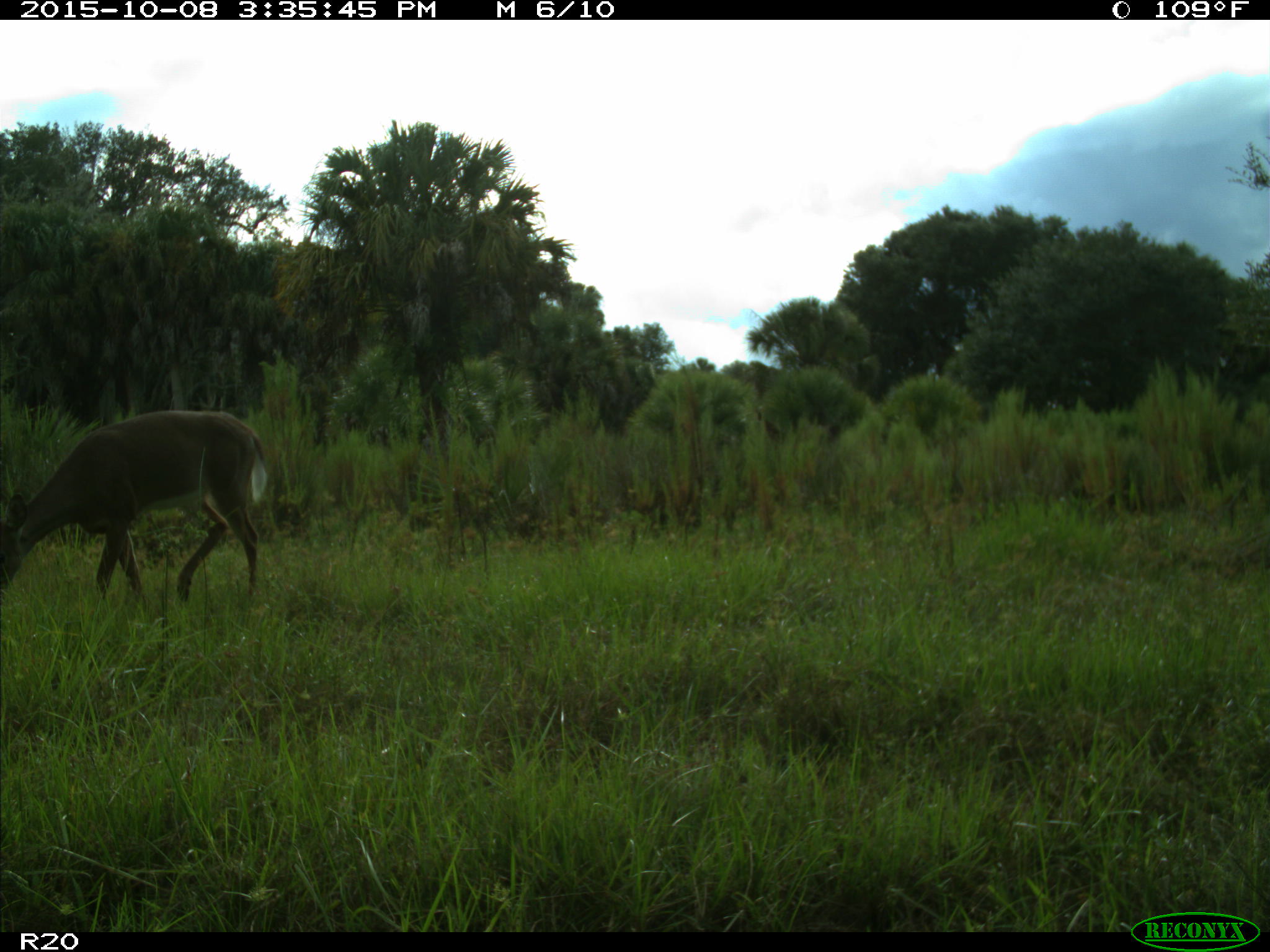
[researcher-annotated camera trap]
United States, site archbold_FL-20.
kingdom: Animalia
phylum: Chordata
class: Mammalia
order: Artiodactyla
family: Cervidae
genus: Odocoileus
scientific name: Odocoileus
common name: deer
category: unidentified deer